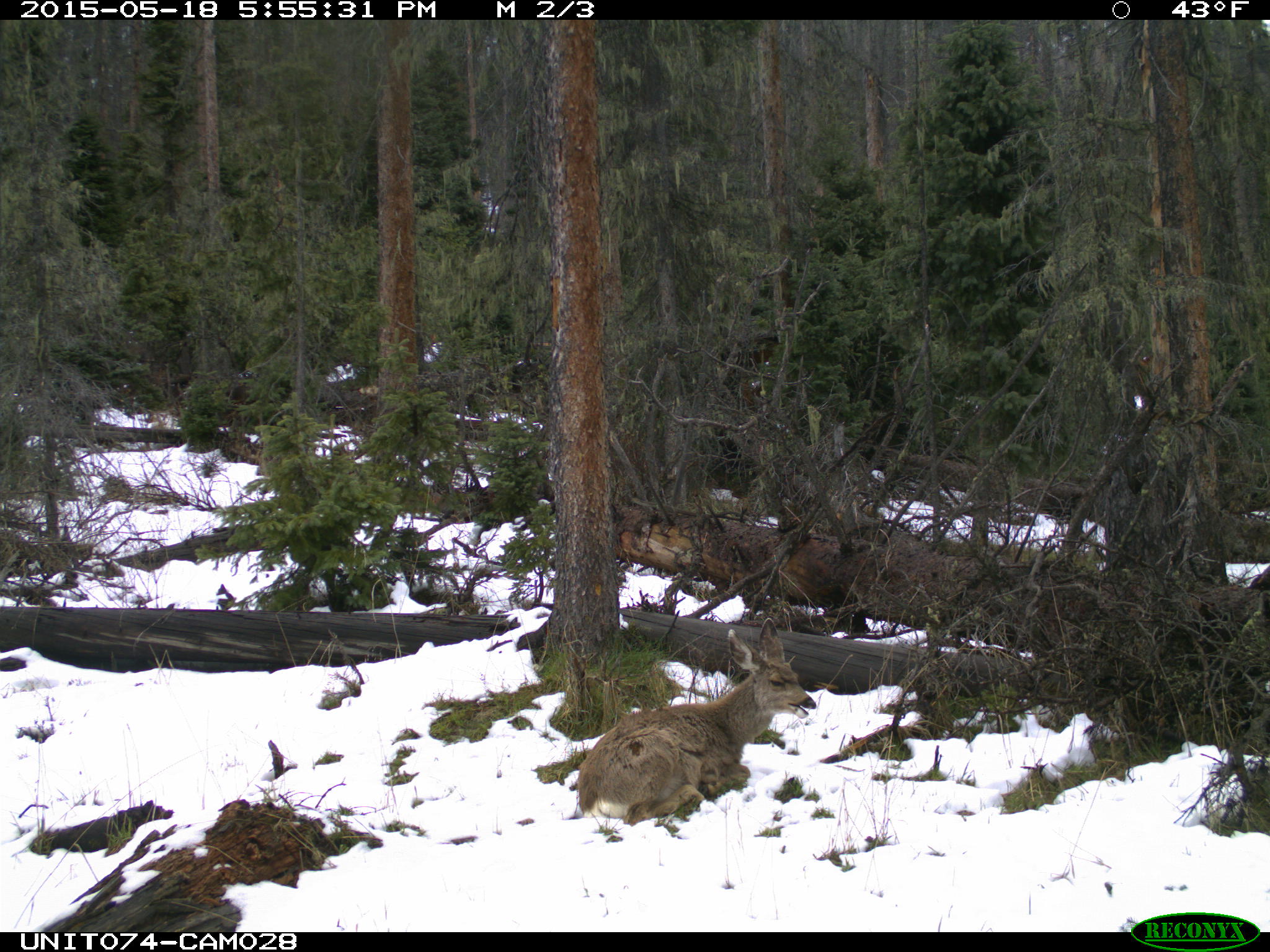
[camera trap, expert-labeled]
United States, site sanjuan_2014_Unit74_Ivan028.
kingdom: Animalia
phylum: Chordata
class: Mammalia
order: Artiodactyla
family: Cervidae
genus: Odocoileus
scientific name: Odocoileus hemionus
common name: mule deer